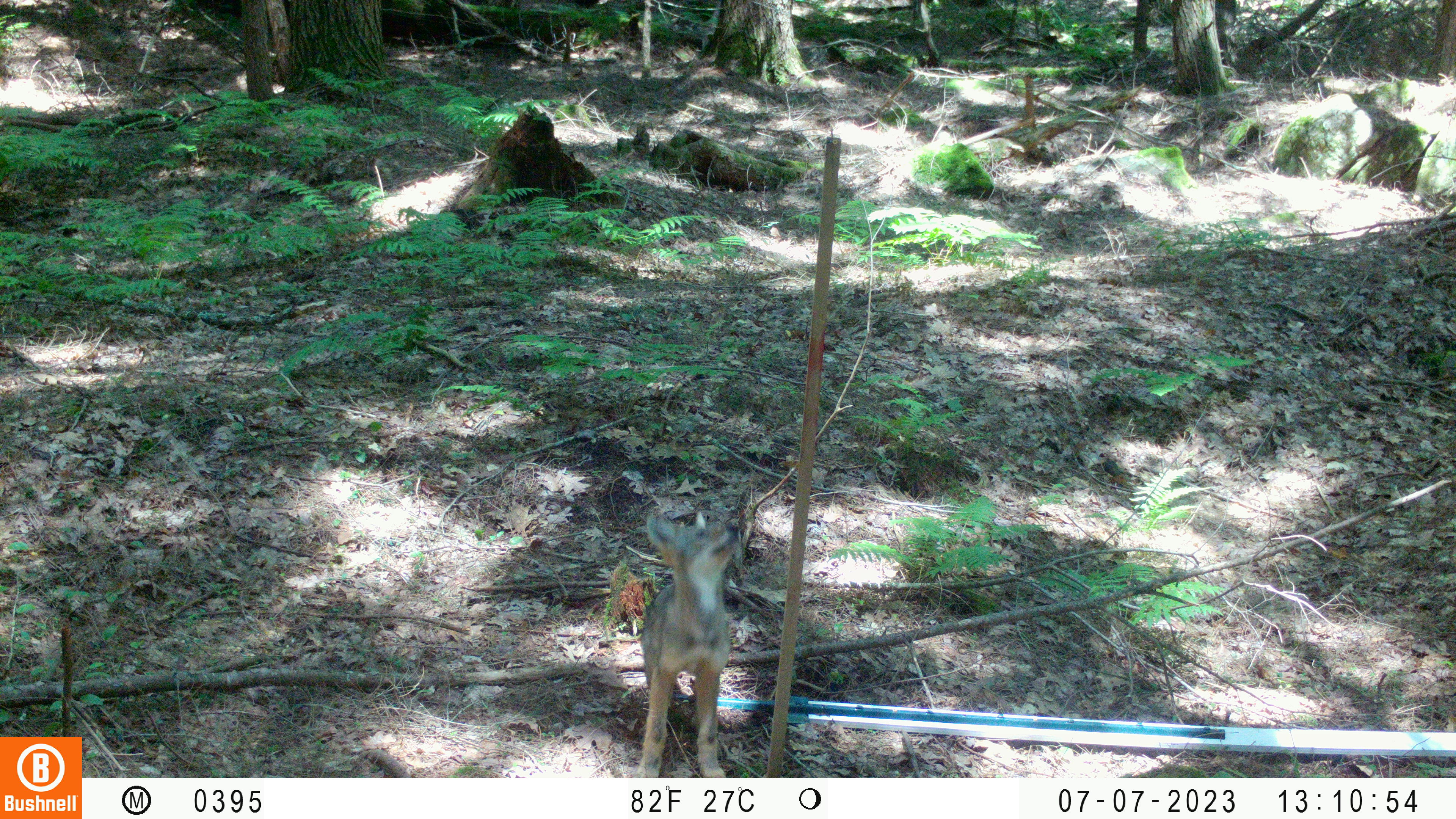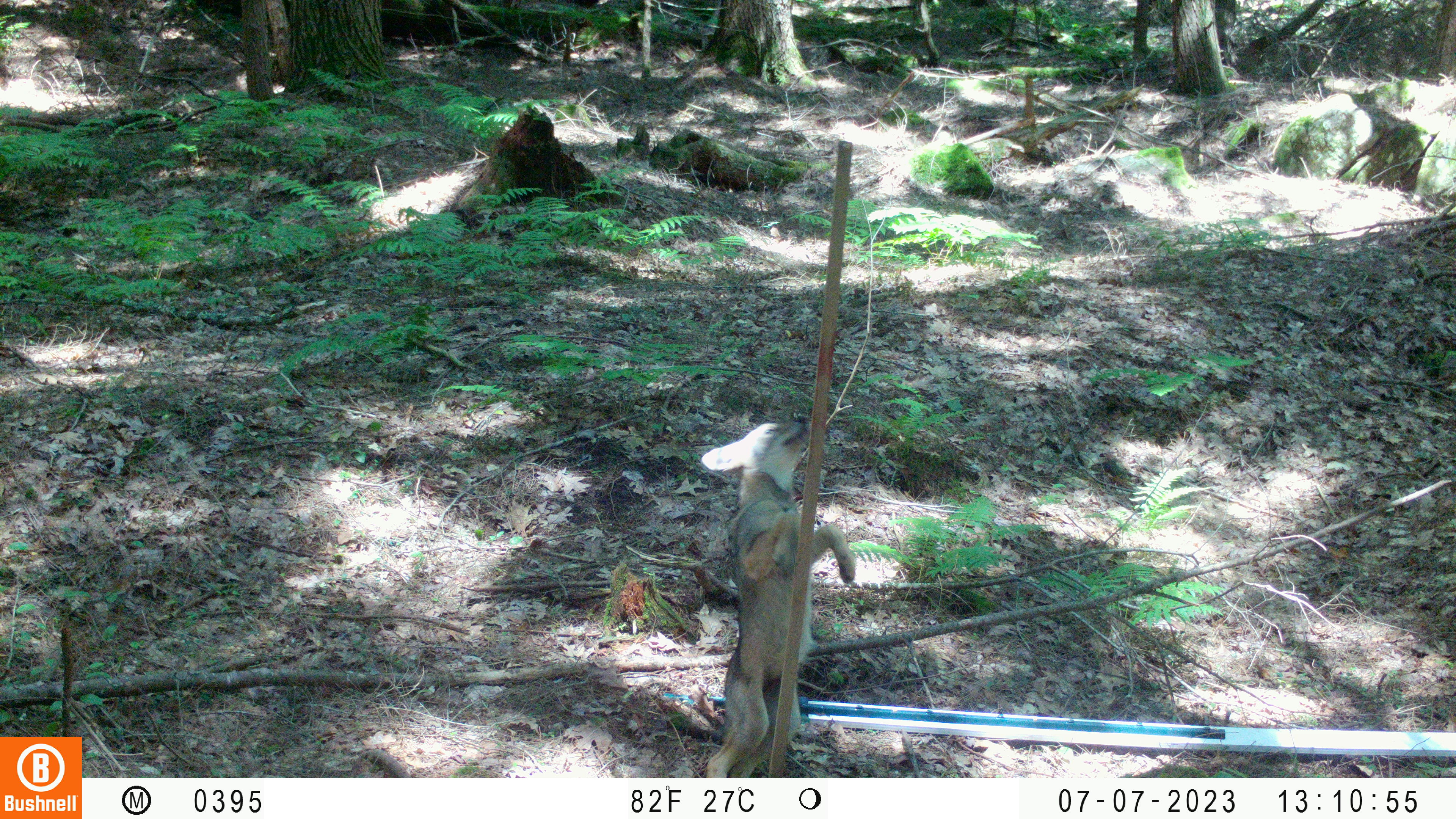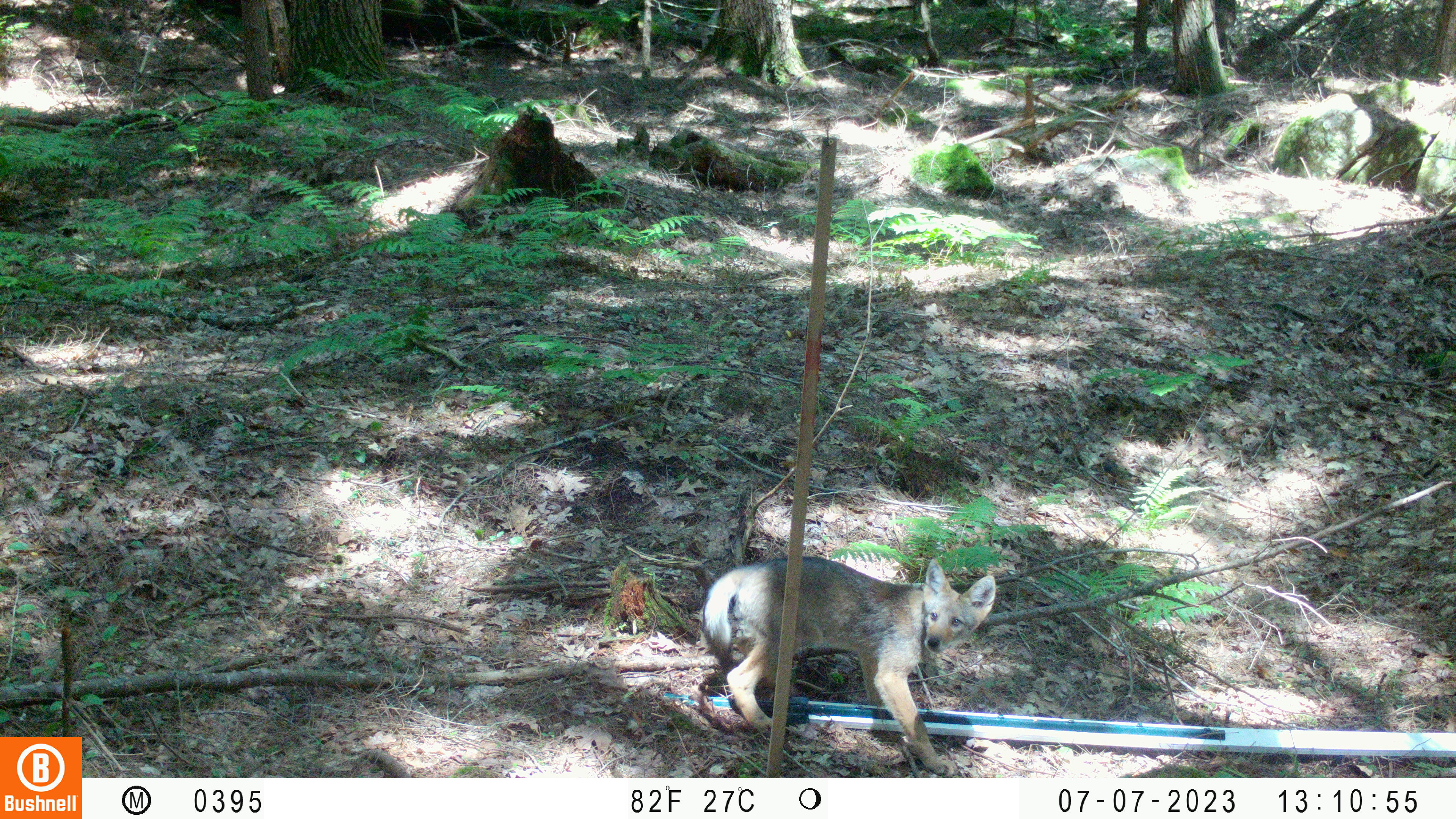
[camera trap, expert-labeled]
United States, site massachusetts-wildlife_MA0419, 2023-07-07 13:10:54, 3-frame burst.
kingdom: Animalia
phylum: Chordata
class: Mammalia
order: Carnivora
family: Canidae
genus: Urocyon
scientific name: Urocyon cinereoargenteus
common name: gray fox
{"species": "gray fox (Urocyon cinereoargenteus)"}